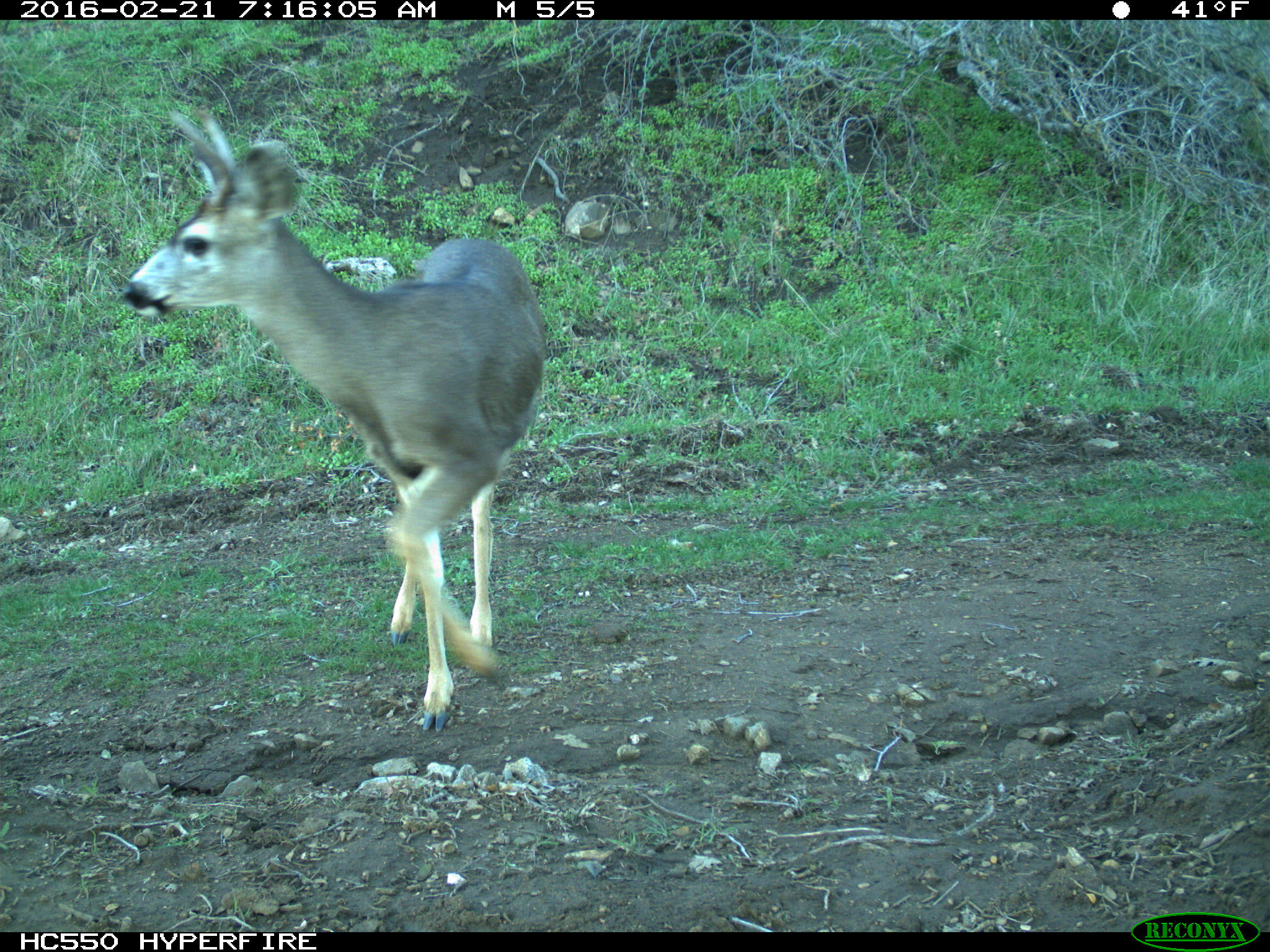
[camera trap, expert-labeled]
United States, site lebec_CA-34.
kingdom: Animalia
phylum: Chordata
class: Mammalia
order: Artiodactyla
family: Cervidae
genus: Odocoileus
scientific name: Odocoileus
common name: deer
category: unidentified deer